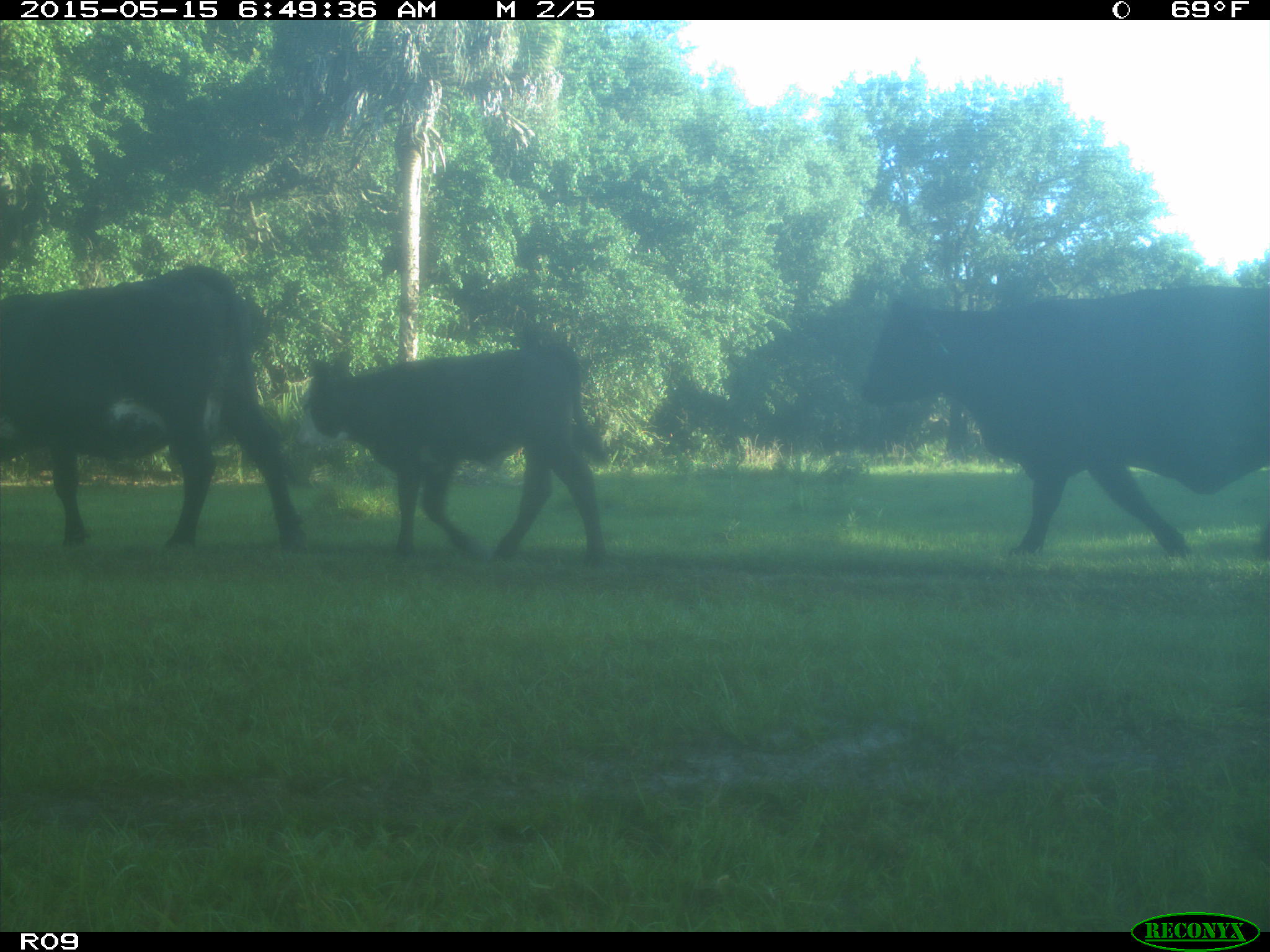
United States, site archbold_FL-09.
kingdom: Animalia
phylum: Chordata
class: Mammalia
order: Artiodactyla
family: Bovidae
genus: Bos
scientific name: Bos taurus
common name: domestic cow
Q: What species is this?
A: Bos taurus (domestic cow).